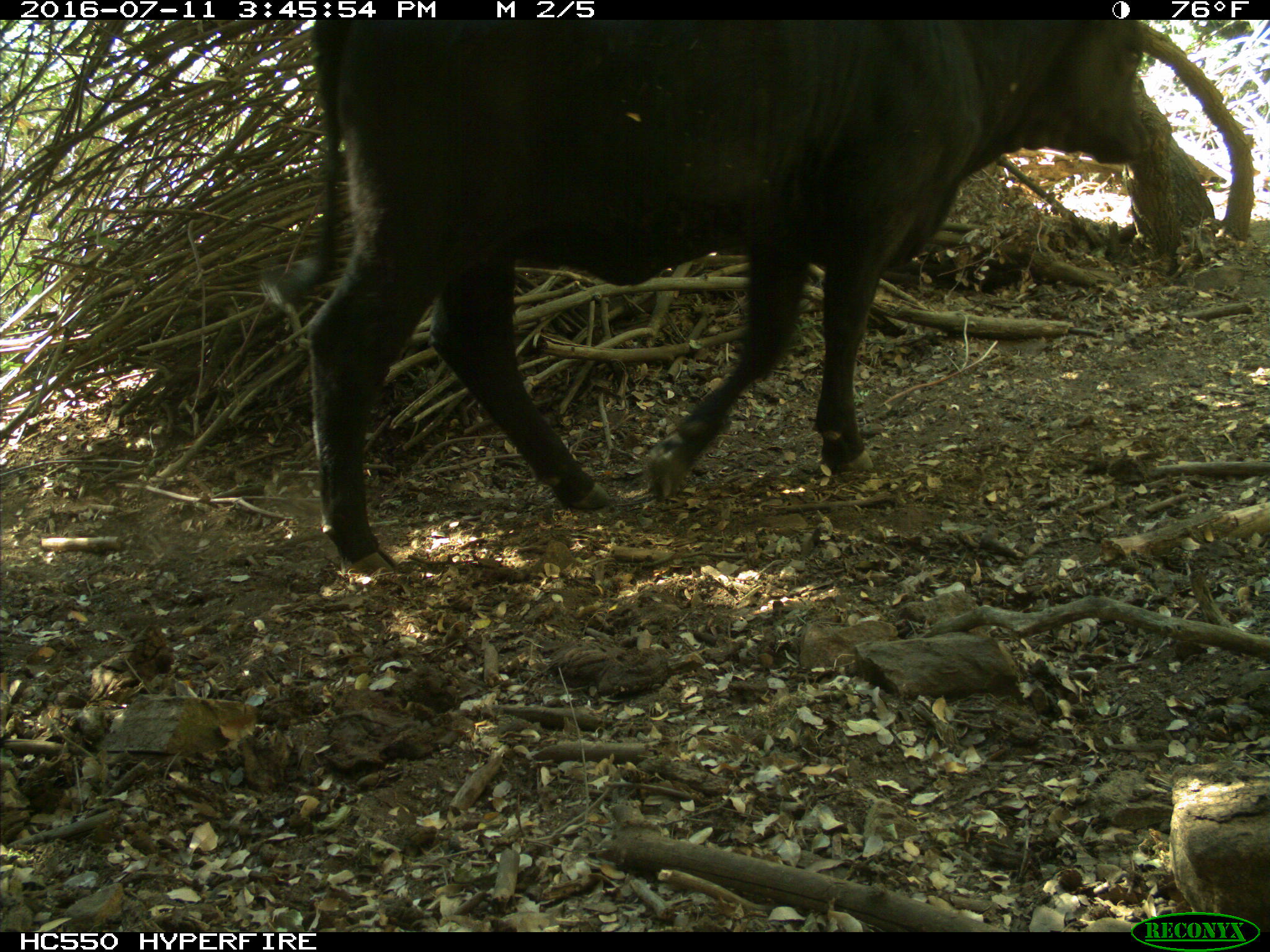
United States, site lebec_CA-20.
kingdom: Animalia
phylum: Chordata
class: Mammalia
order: Artiodactyla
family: Bovidae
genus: Bos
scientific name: Bos taurus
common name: domestic cow